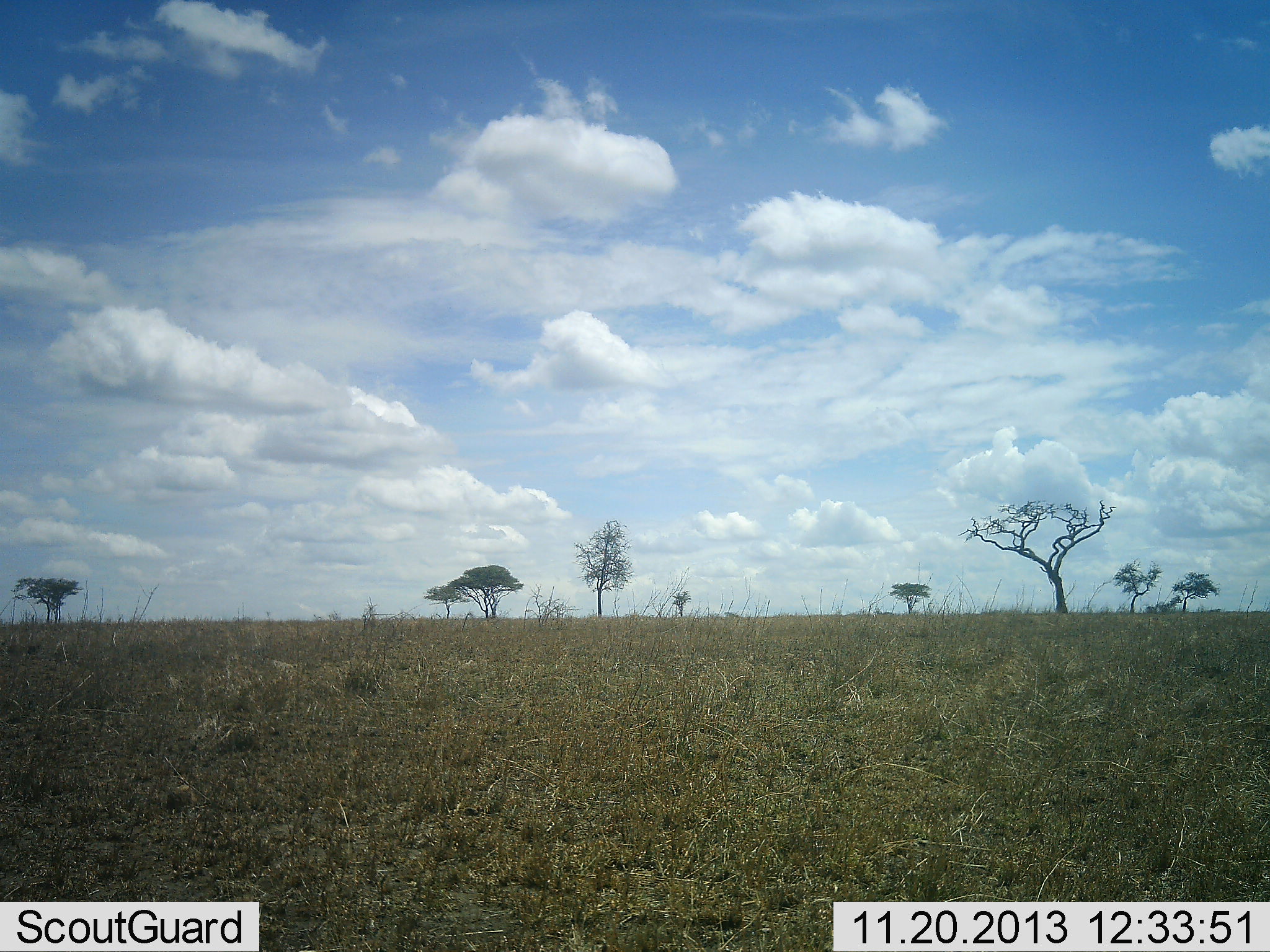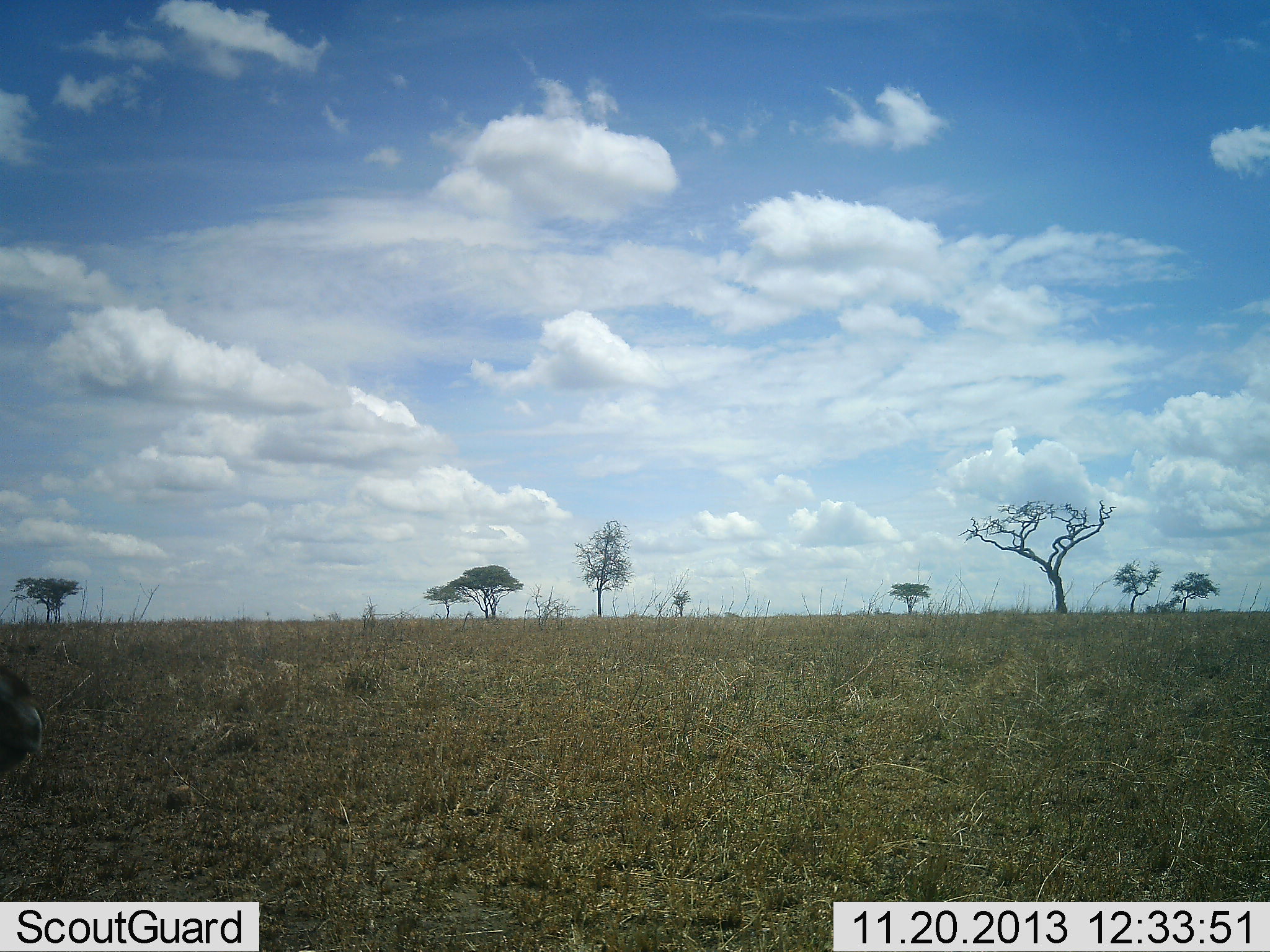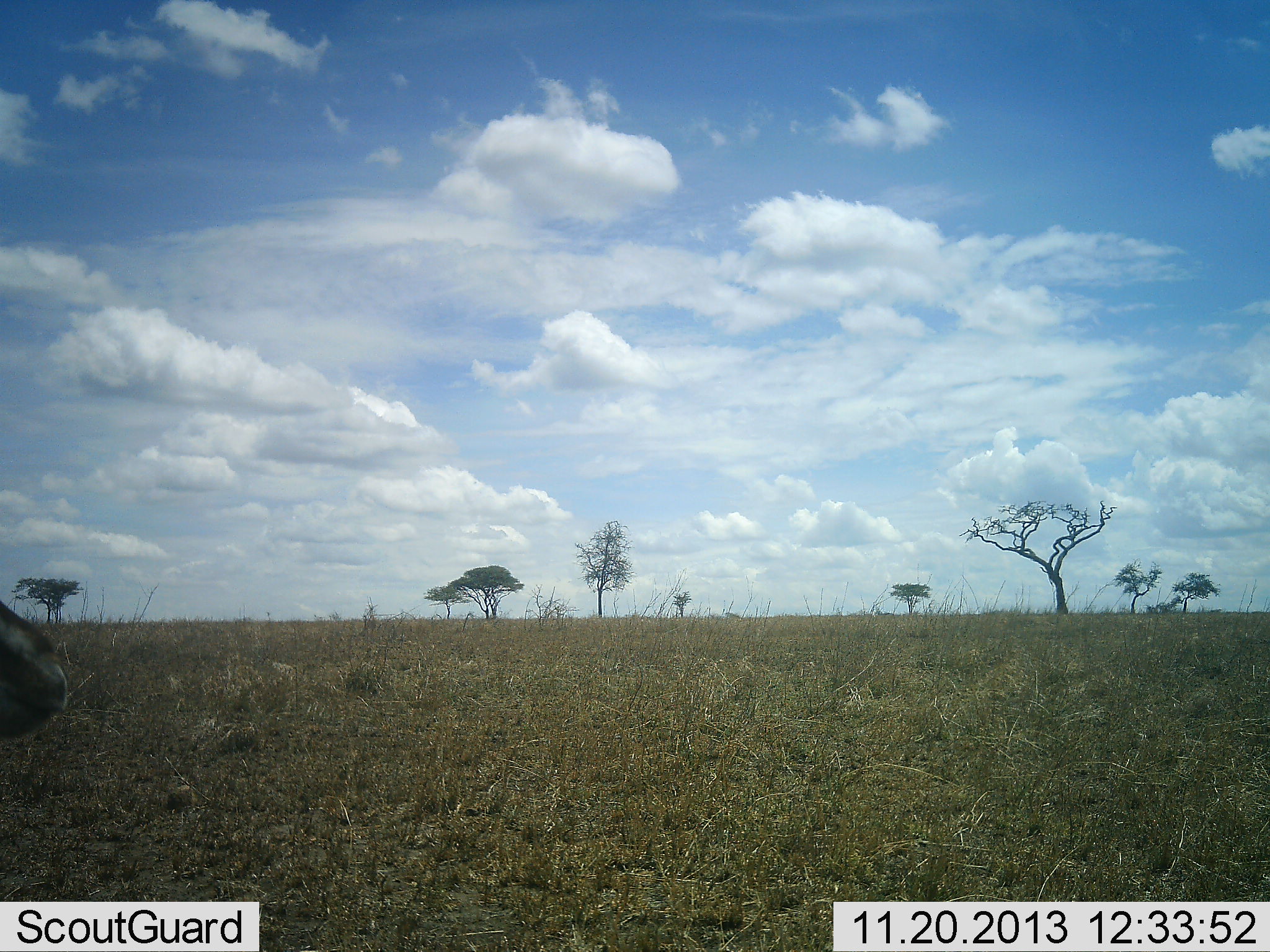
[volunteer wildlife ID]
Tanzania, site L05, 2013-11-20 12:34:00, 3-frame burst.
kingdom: Animalia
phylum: Chordata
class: Mammalia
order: Artiodactyla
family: Bovidae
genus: Eudorcas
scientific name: Eudorcas thomsonii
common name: thomson's gazelle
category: gazellethomsons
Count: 1.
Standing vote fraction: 71%.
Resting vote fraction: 14%.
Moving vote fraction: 14%.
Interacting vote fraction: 0%.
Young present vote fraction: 0%.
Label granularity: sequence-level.